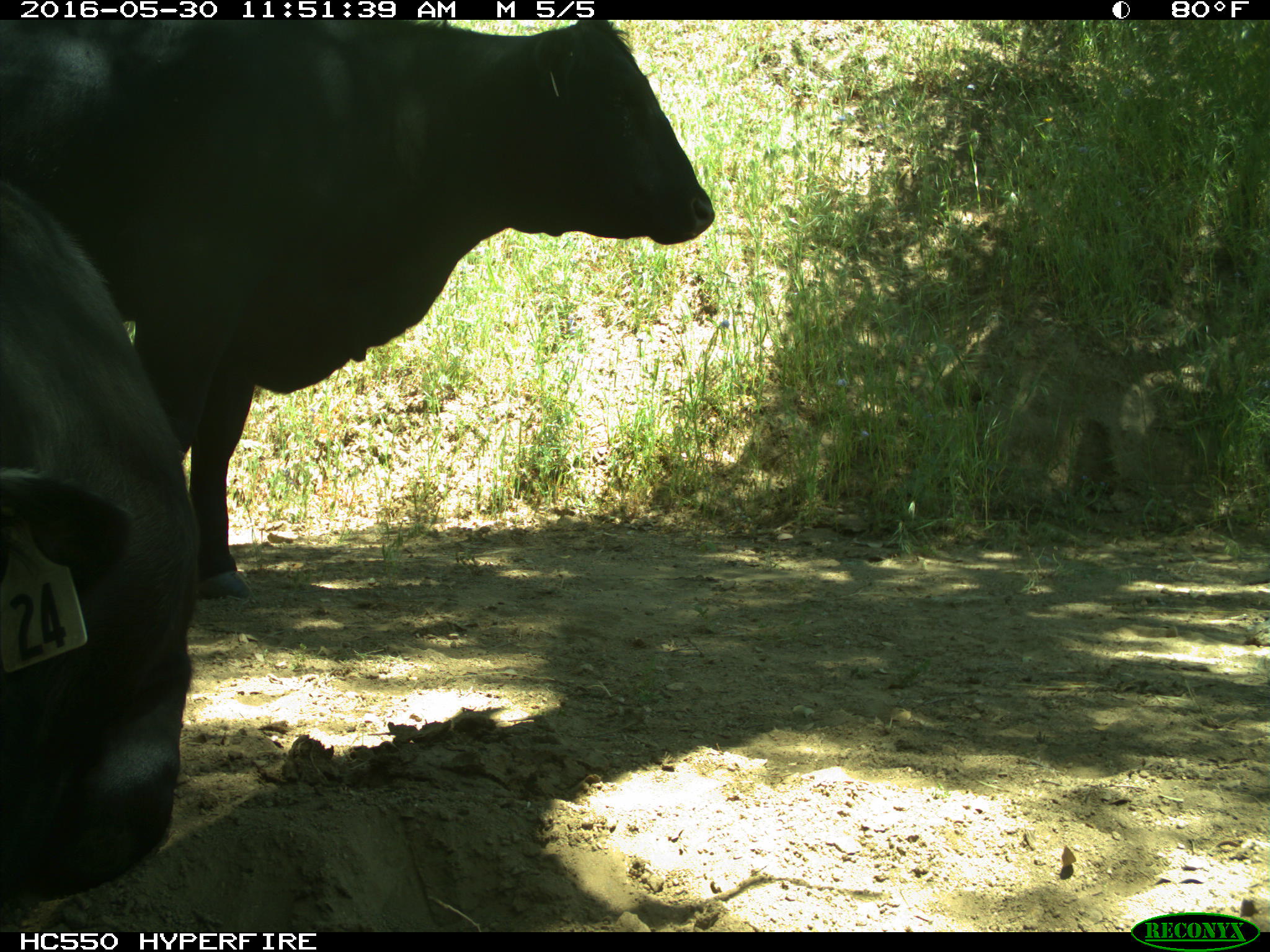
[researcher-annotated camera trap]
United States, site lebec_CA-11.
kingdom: Animalia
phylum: Chordata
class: Mammalia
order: Artiodactyla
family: Bovidae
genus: Bos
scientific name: Bos taurus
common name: domestic cow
Bos taurus (domestic cow).